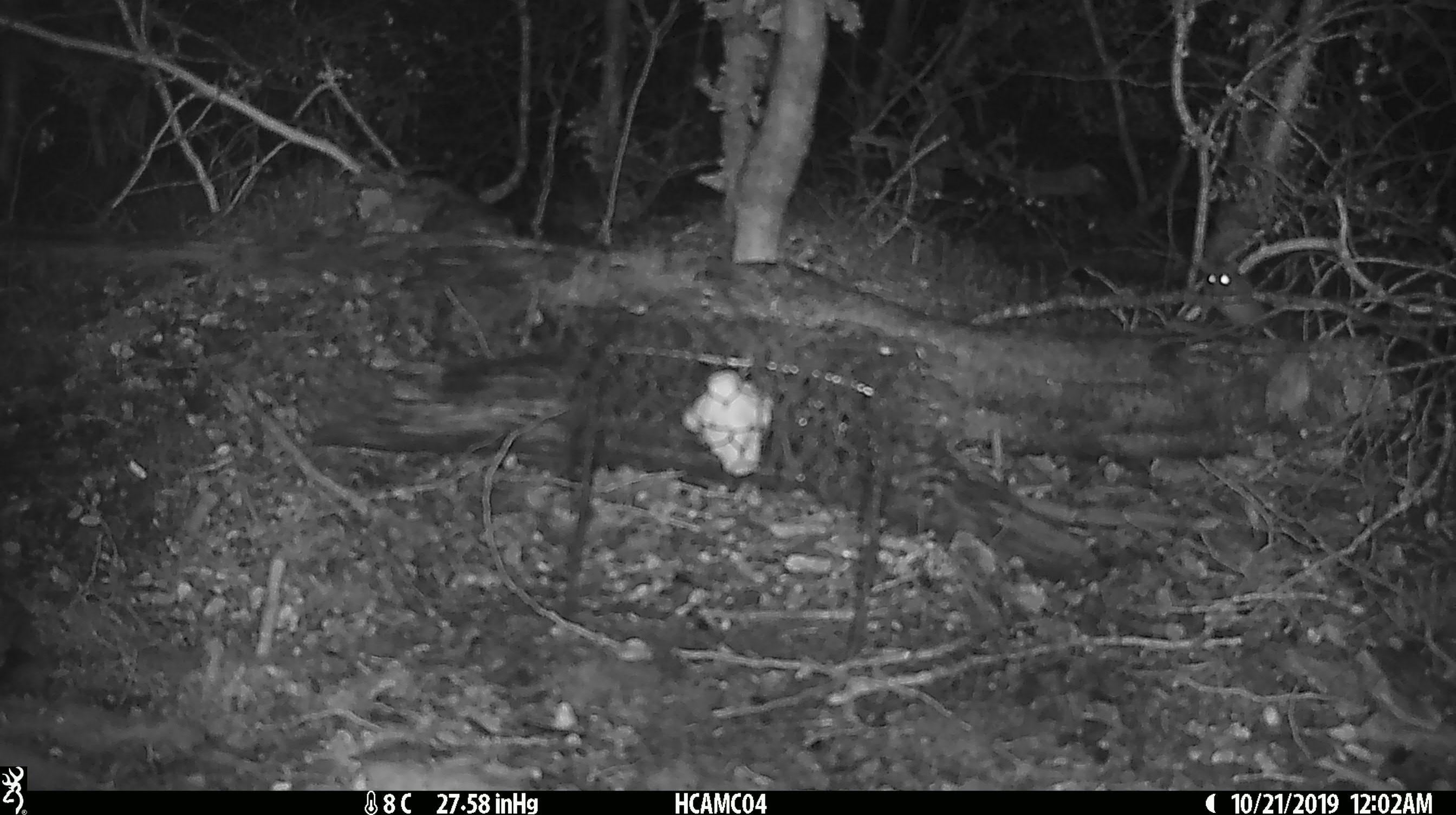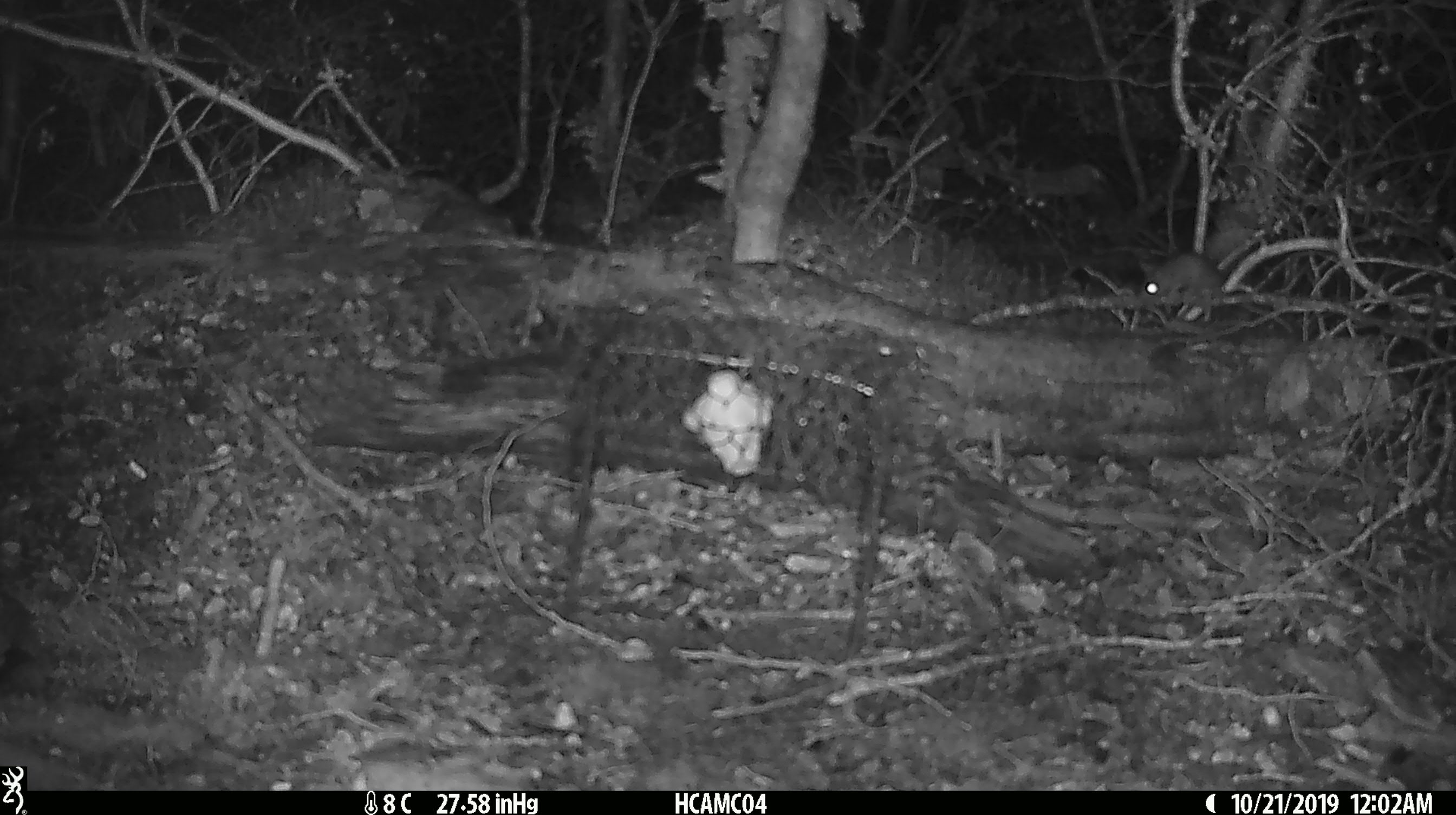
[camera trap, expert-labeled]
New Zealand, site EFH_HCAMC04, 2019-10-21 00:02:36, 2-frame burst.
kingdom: Animalia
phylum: Chordata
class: Mammalia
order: Rodentia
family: Muridae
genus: Mus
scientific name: Mus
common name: mouse